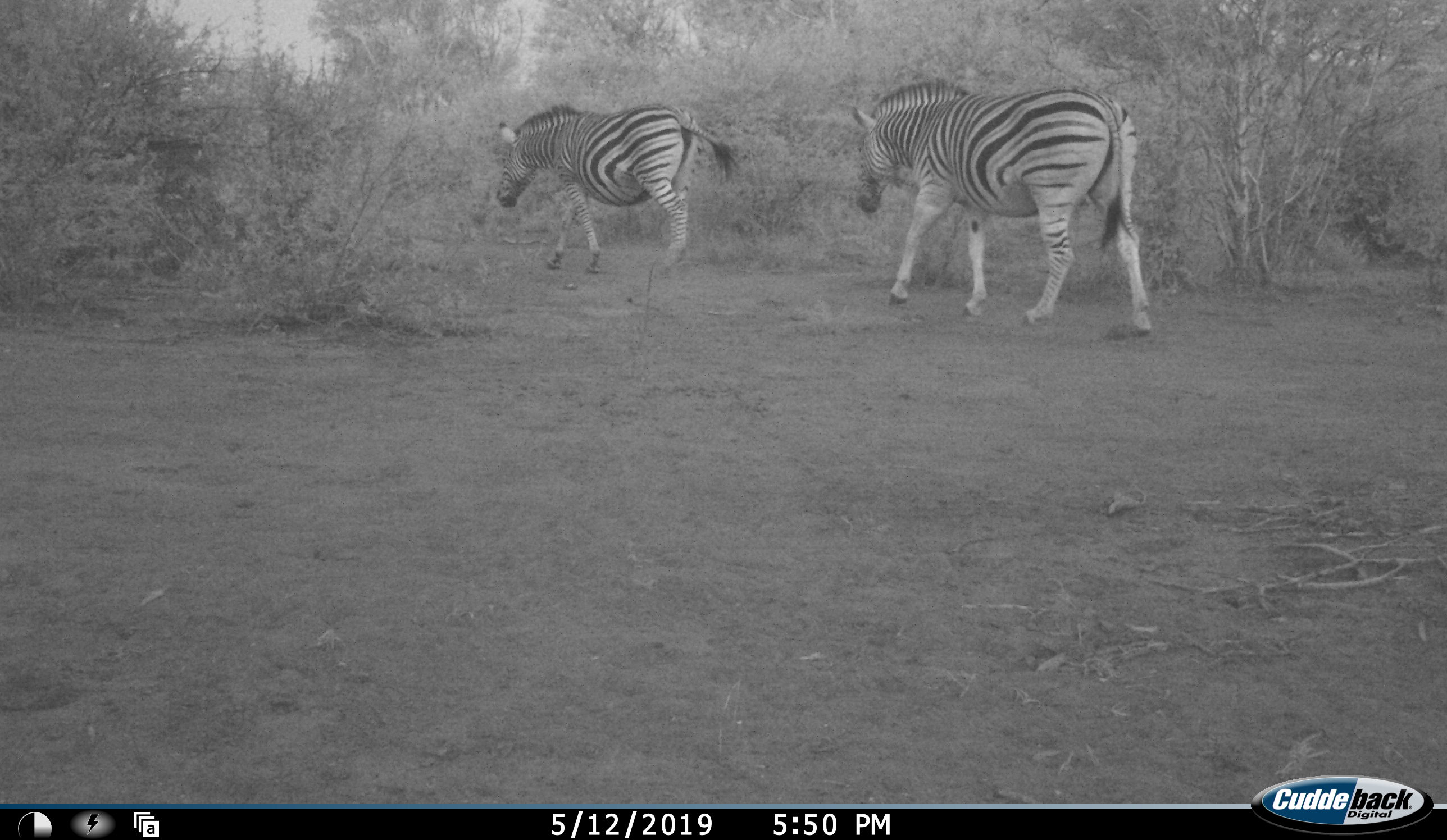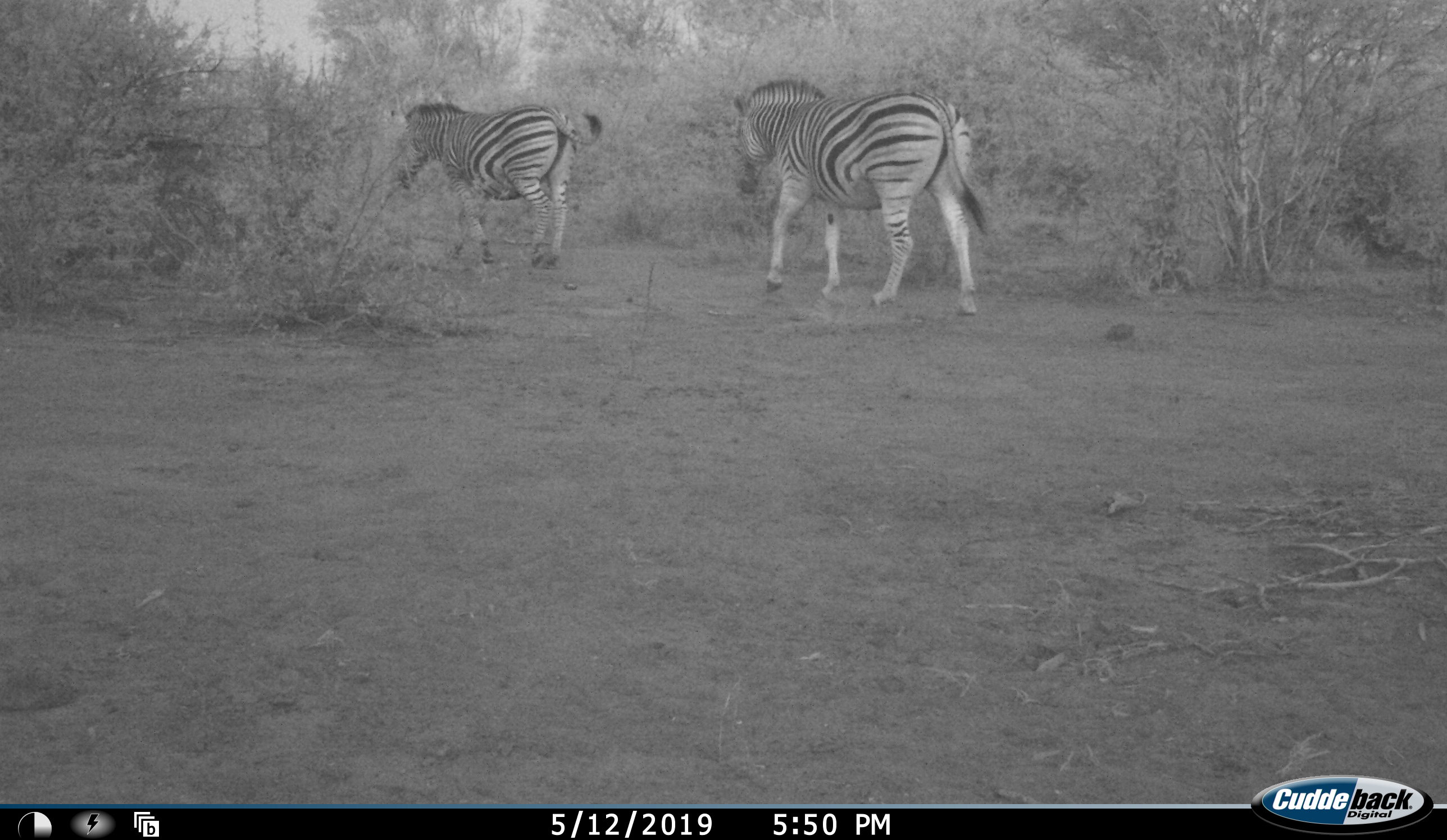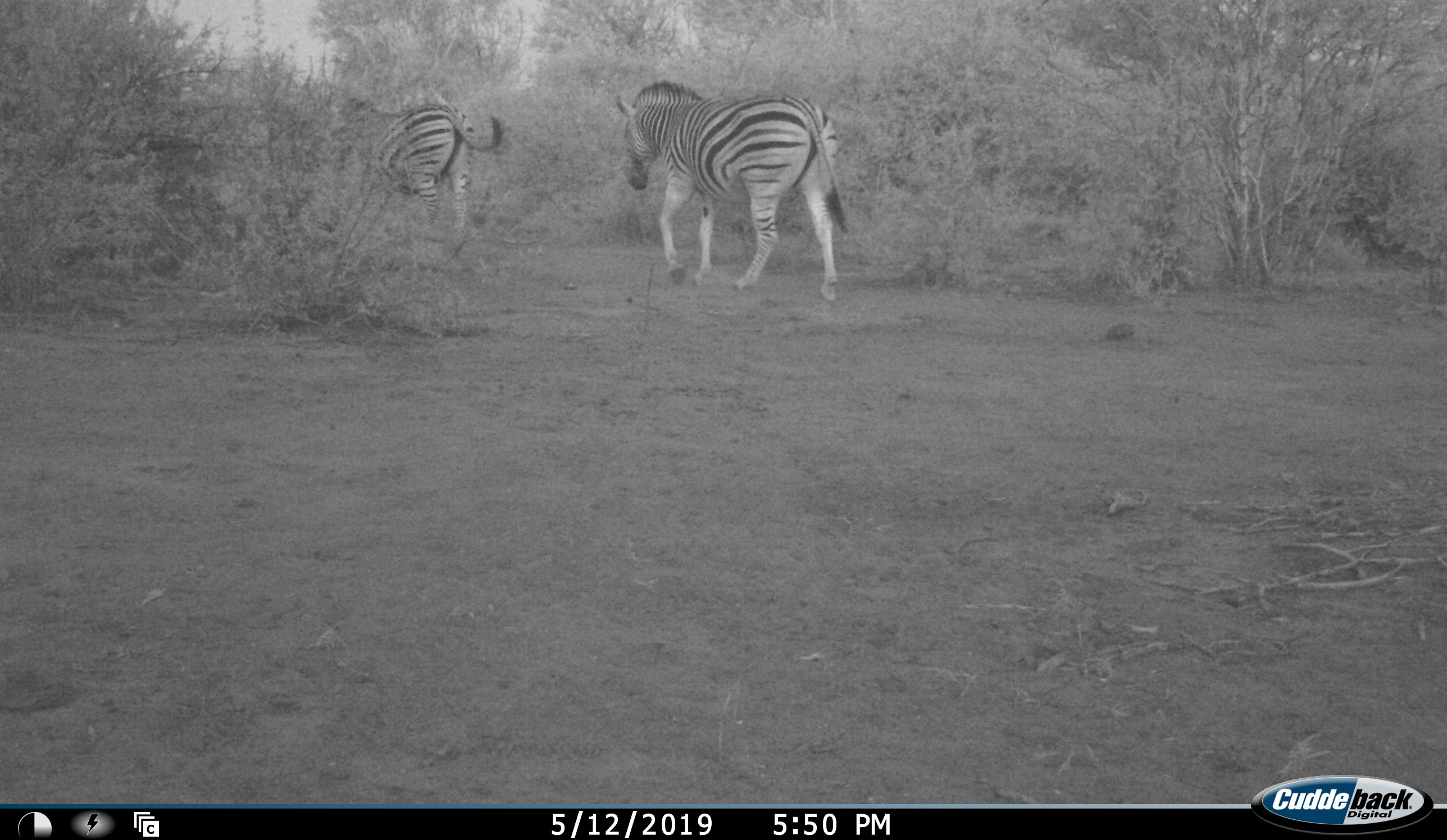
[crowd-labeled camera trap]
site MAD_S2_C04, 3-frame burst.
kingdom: Animalia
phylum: Chordata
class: Mammalia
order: Perissodactyla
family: Equidae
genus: Equus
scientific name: Equus quagga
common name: plains zebra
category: zebraplains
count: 2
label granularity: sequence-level